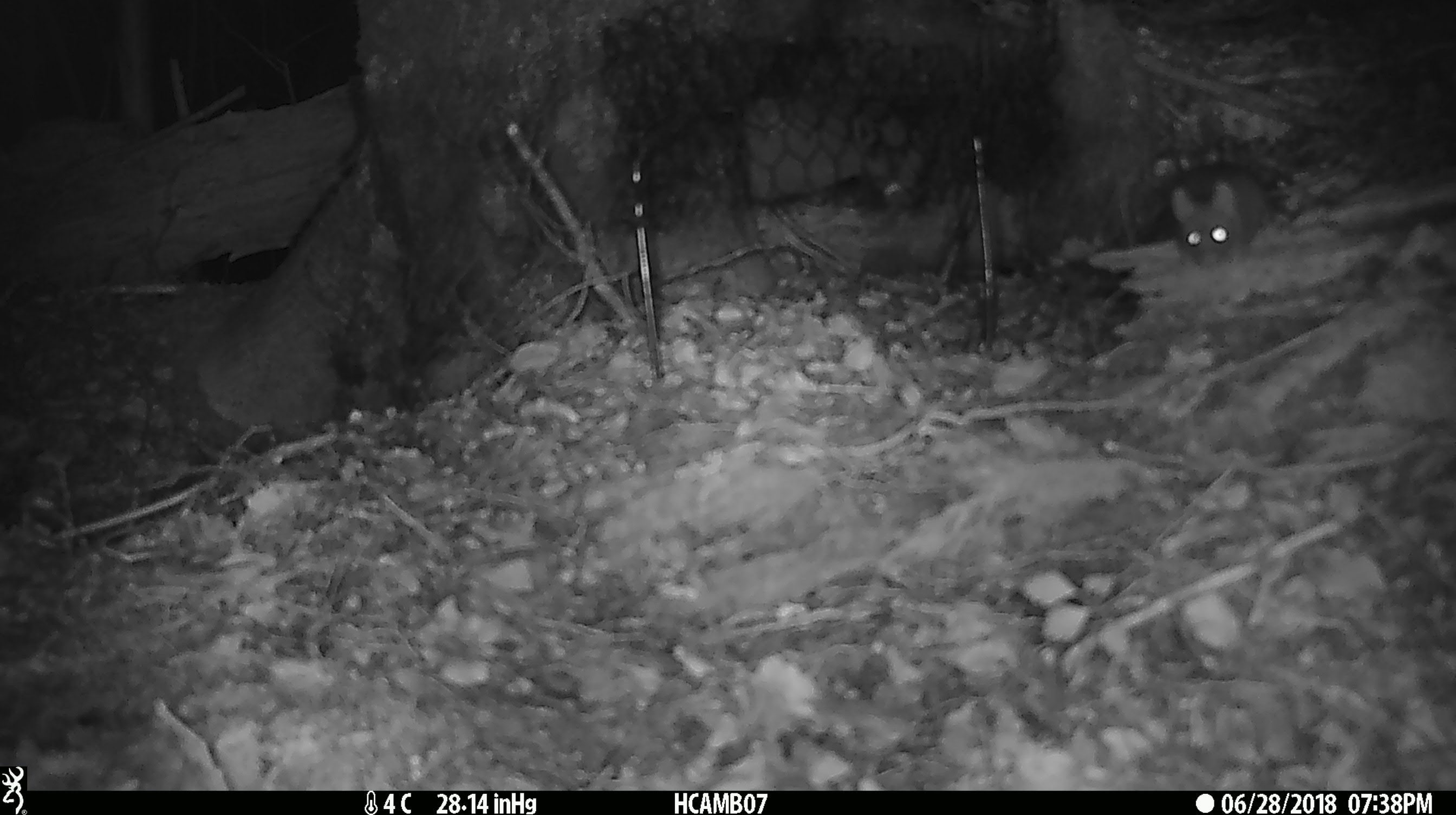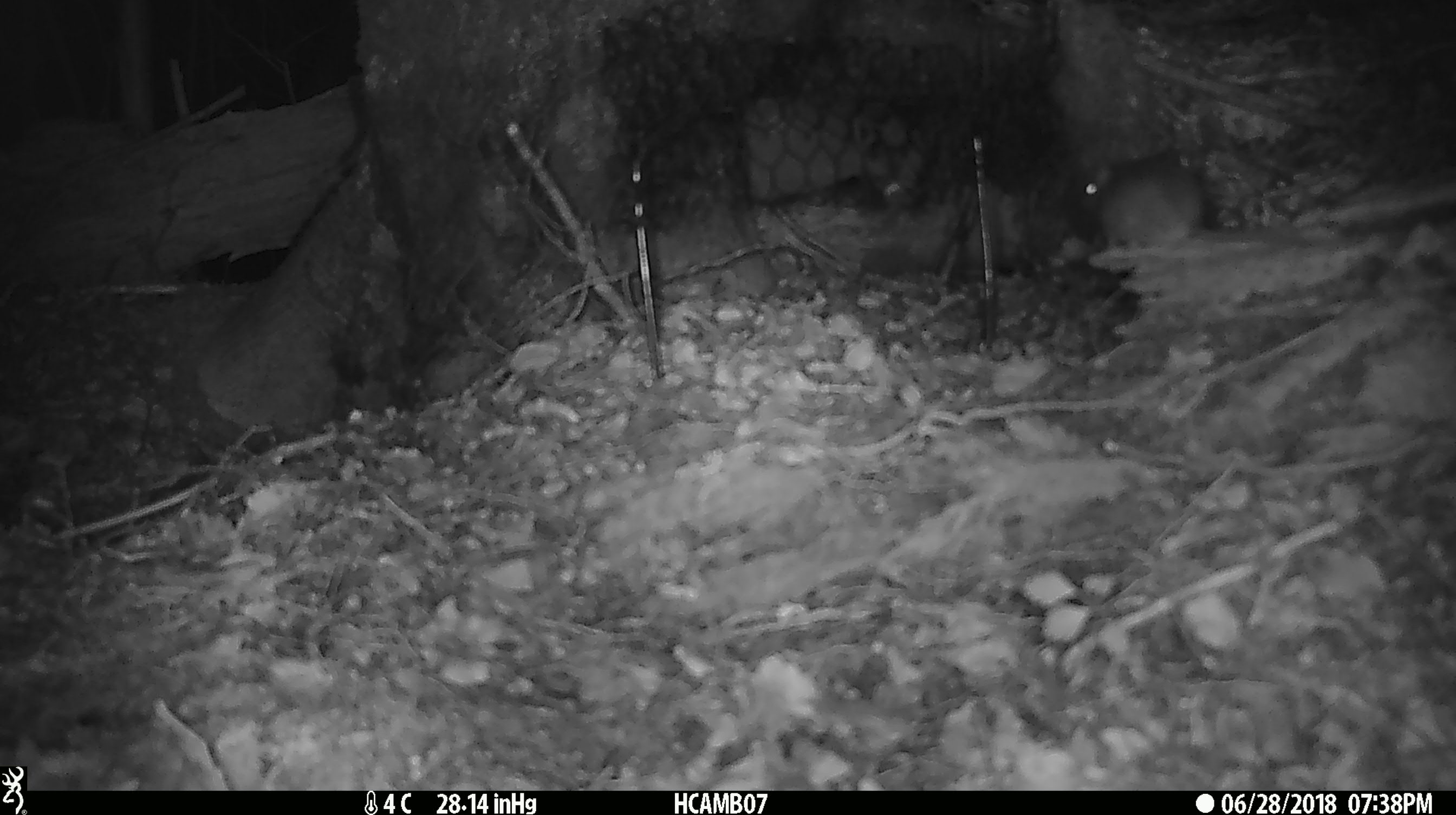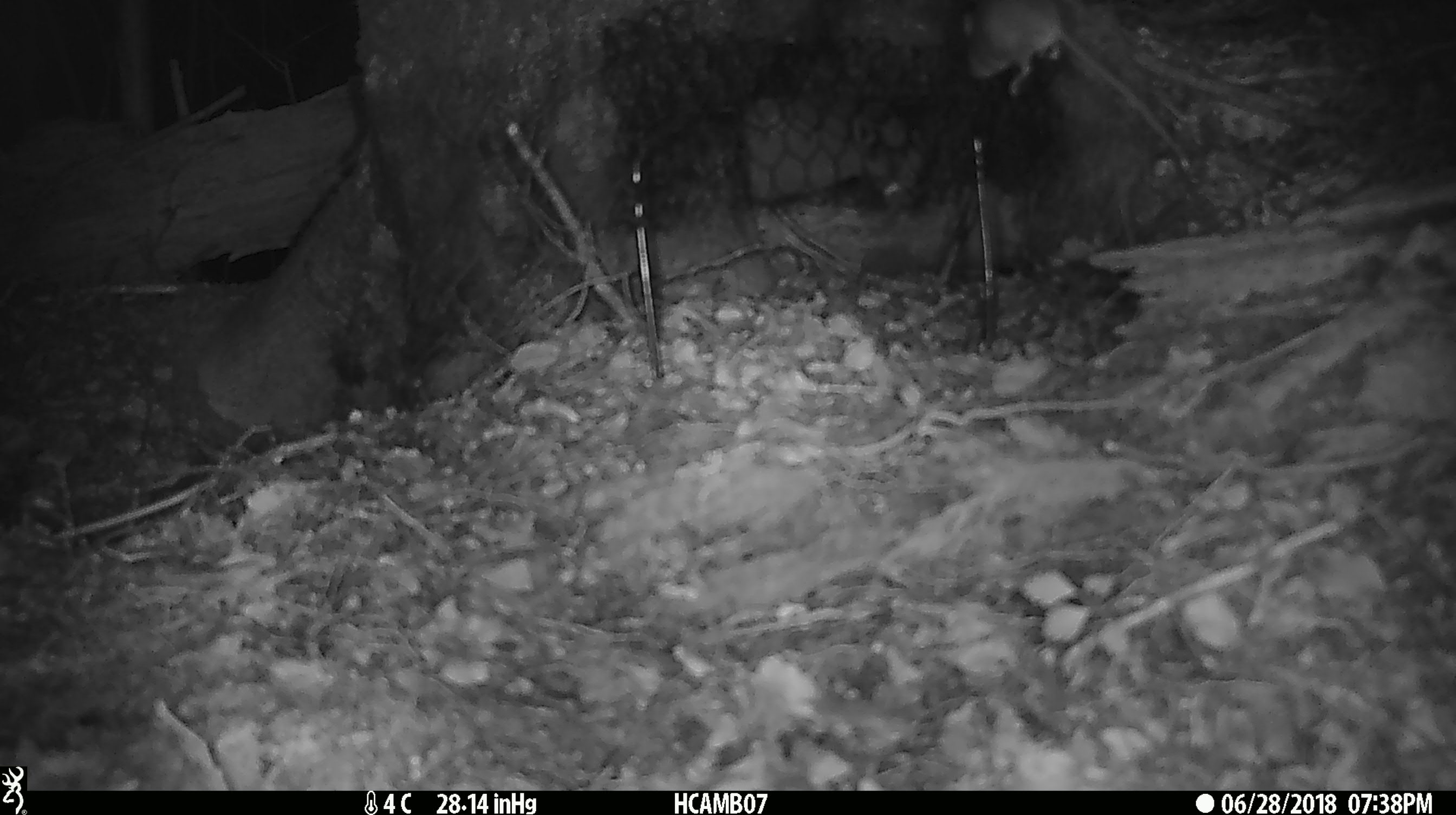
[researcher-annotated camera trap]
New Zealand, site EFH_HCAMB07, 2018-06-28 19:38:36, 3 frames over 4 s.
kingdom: Animalia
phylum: Chordata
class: Mammalia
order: Rodentia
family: Muridae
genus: Mus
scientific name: Mus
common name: mouse